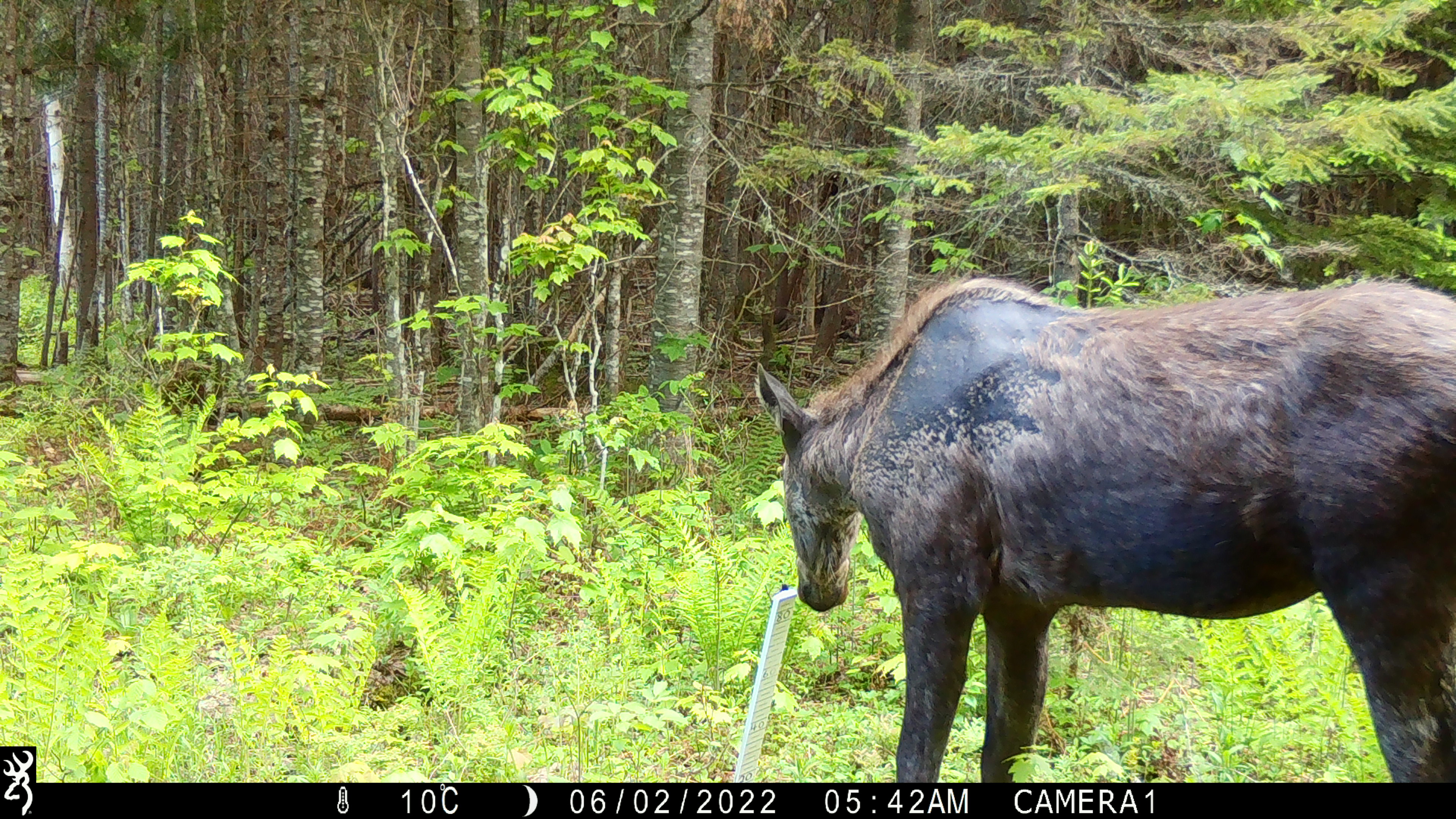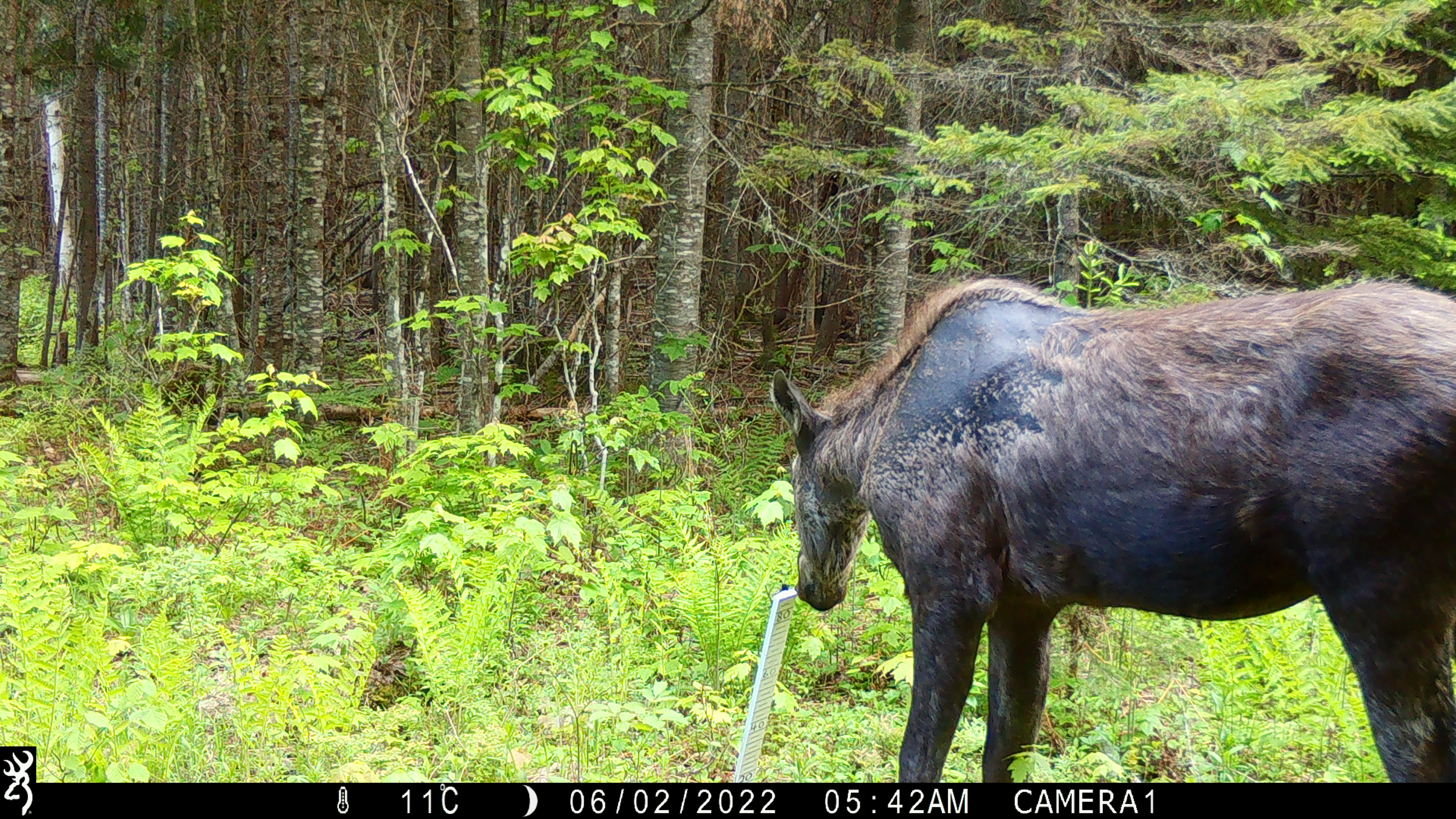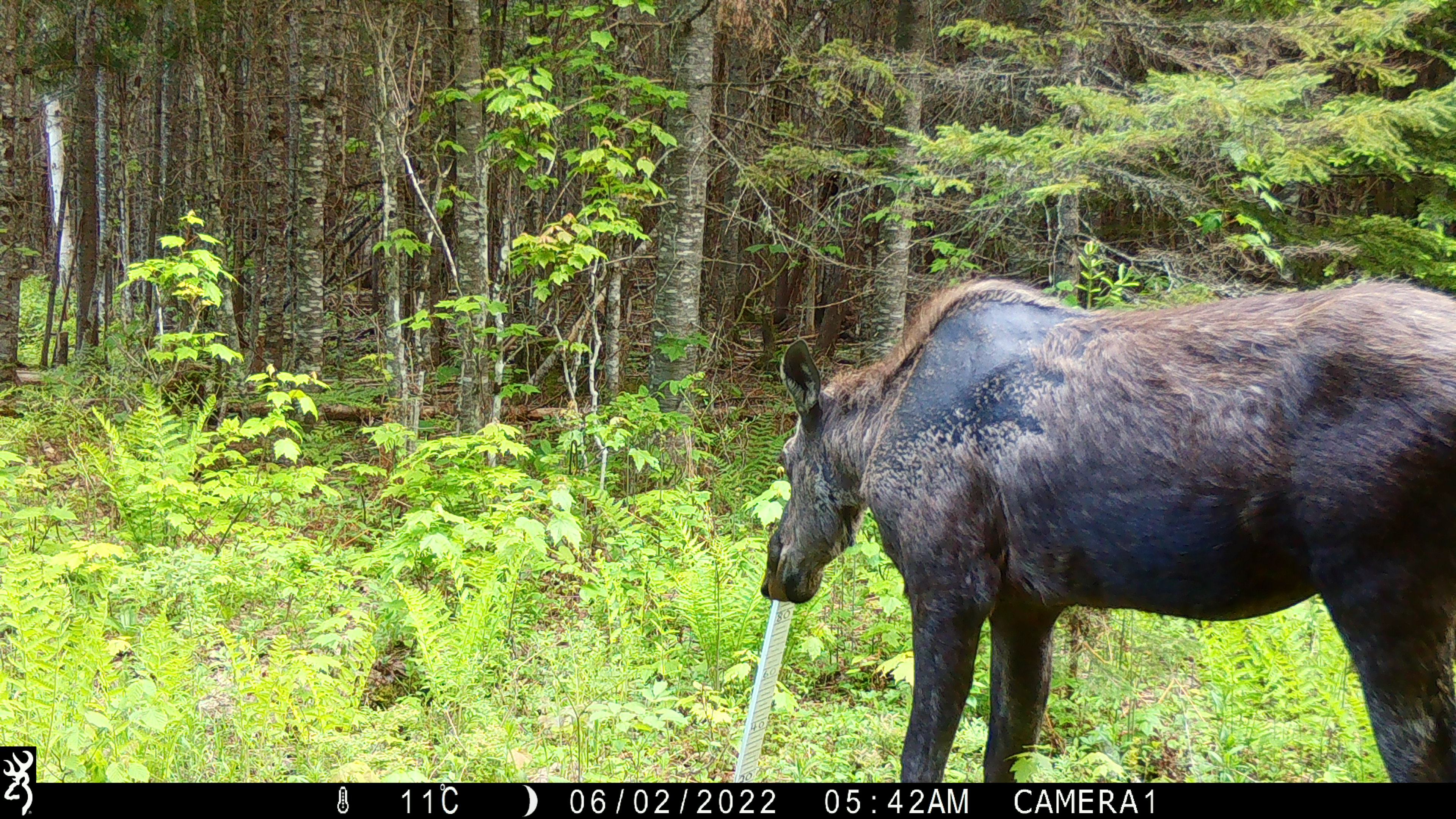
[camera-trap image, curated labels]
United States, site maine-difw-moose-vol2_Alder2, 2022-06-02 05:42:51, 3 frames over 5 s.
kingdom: Animalia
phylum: Chordata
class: Mammalia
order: Artiodactyla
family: Cervidae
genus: Alces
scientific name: Alces alces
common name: moose